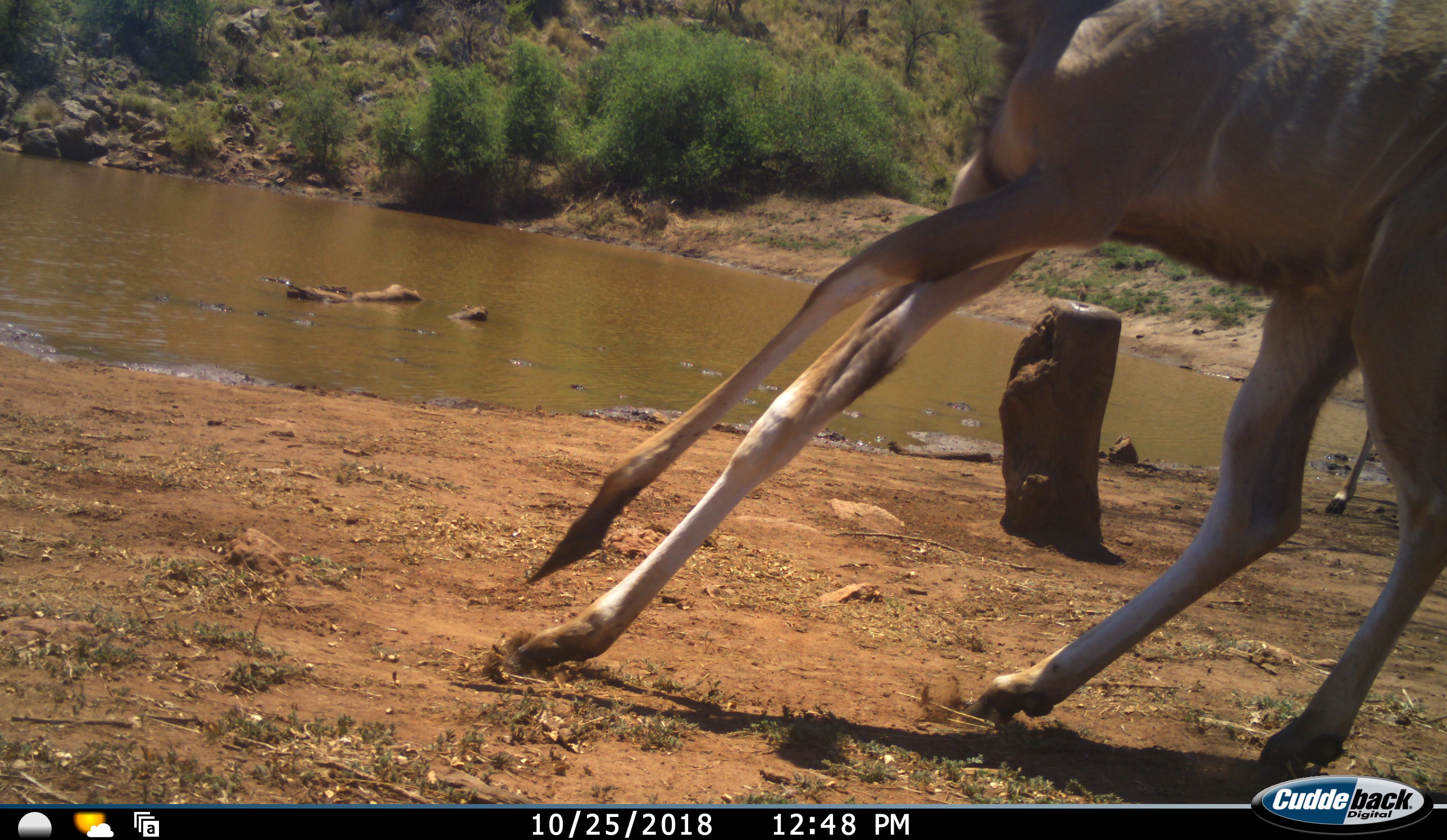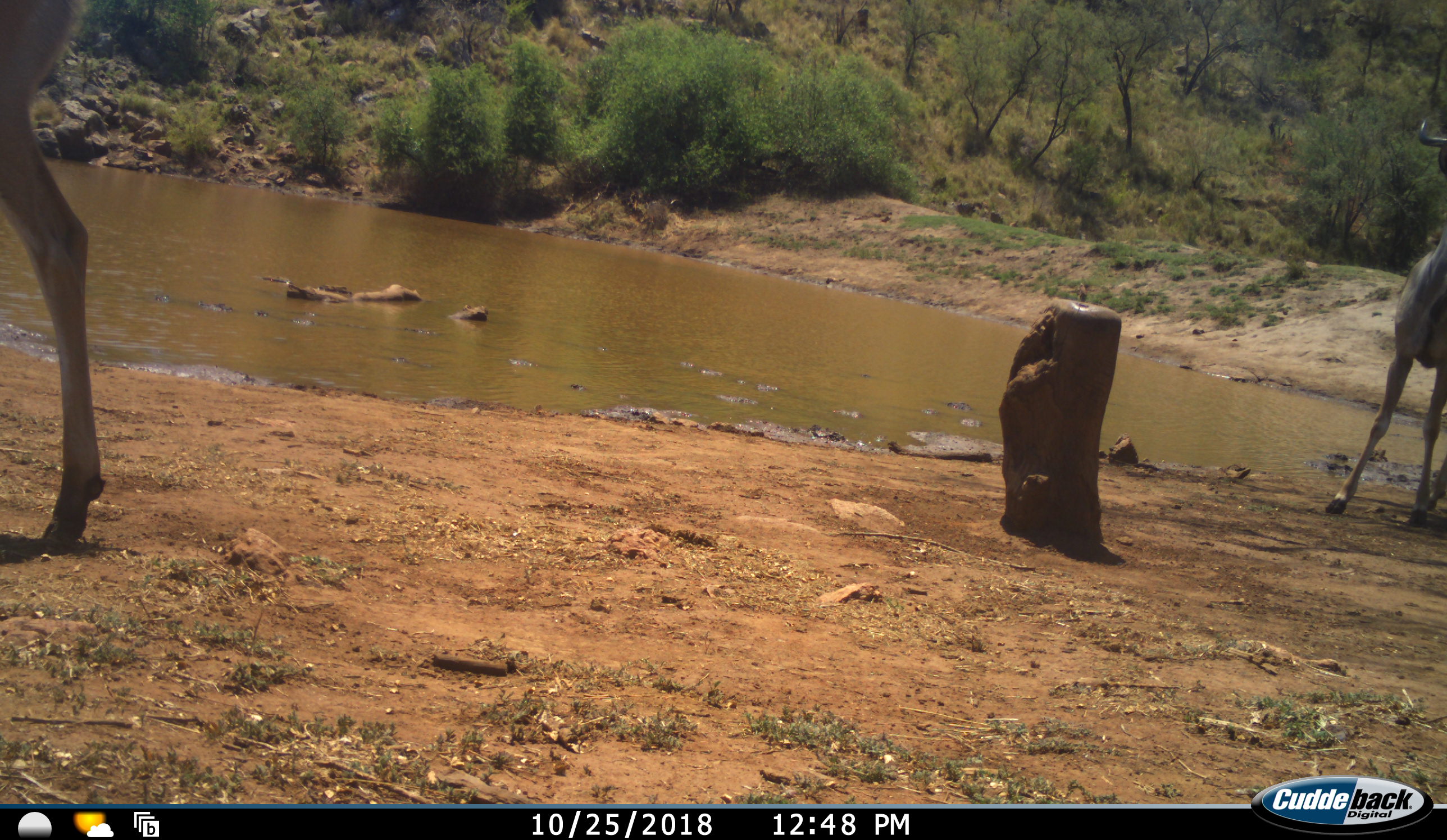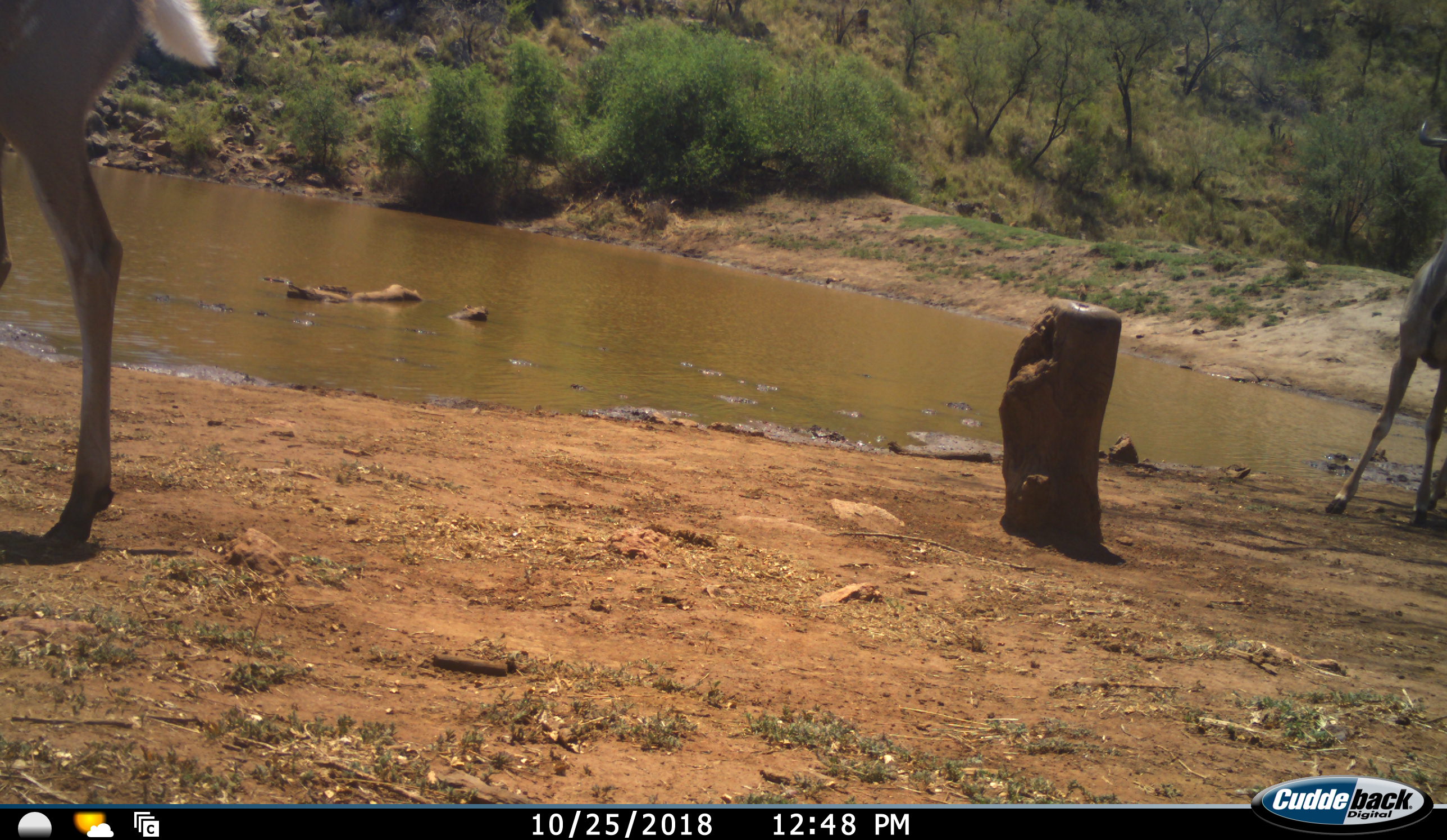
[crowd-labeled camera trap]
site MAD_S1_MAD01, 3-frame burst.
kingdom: Animalia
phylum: Chordata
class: Mammalia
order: Artiodactyla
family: Bovidae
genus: Tragelaphus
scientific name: Tragelaphus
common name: kudu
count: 2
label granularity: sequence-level